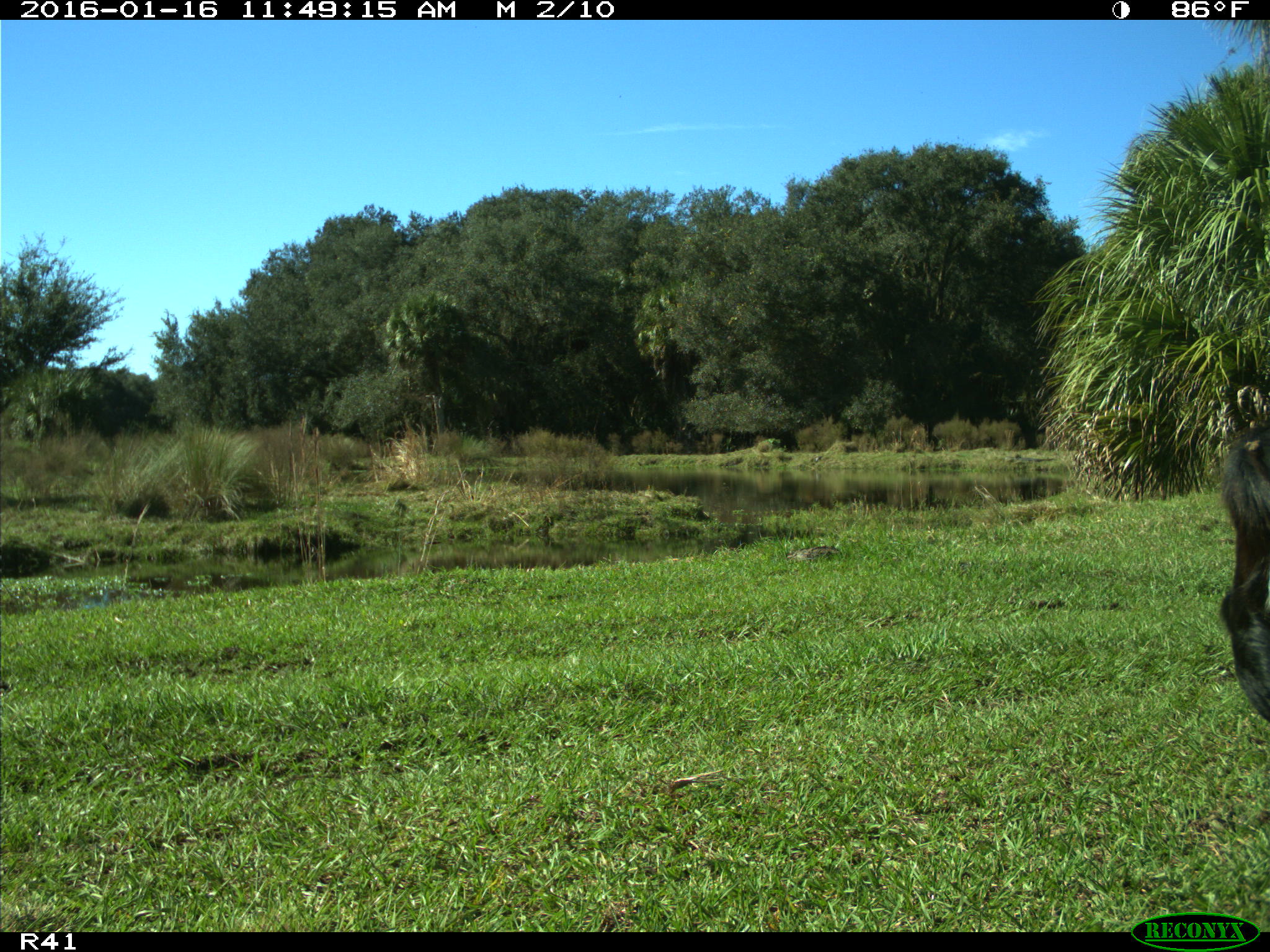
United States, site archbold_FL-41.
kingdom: Animalia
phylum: Chordata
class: Mammalia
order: Artiodactyla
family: Bovidae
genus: Bos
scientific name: Bos taurus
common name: domestic cow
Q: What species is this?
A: Bos taurus (domestic cow).